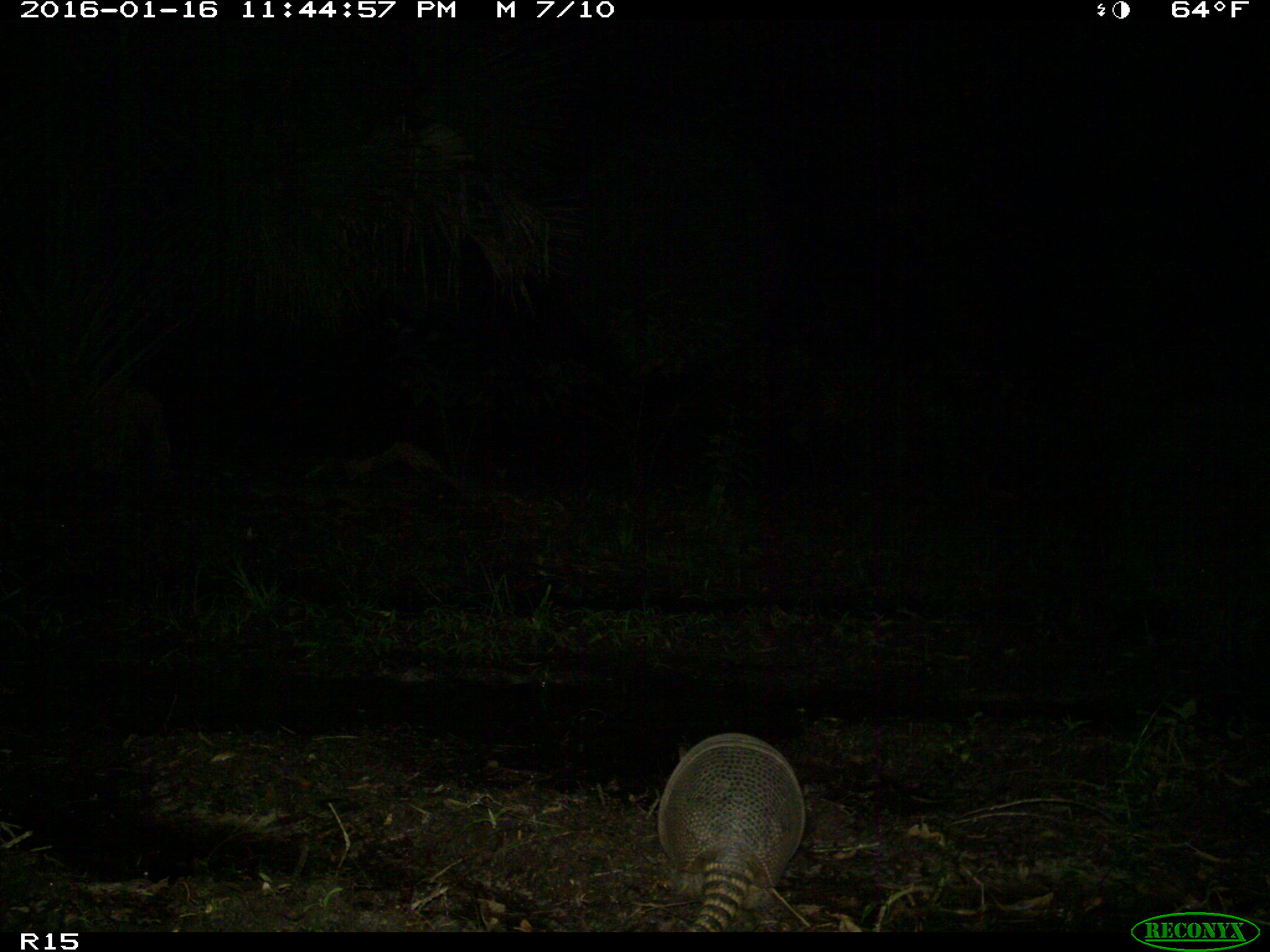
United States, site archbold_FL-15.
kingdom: Animalia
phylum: Chordata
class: Mammalia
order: Cingulata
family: Dasypodidae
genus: Dasypus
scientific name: Dasypus novemcinctus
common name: nine-banded armadillo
Dasypus novemcinctus (nine-banded armadillo).